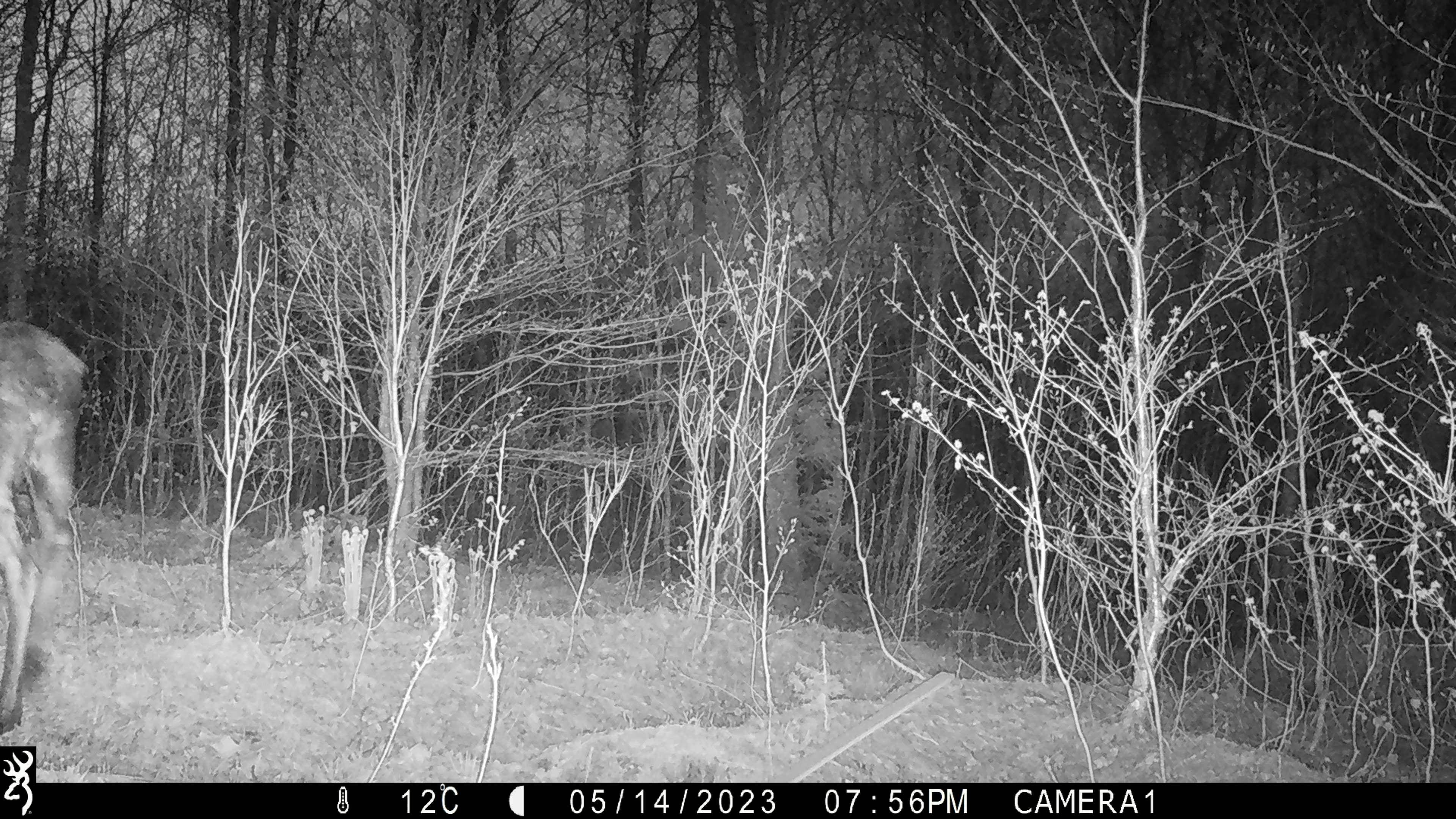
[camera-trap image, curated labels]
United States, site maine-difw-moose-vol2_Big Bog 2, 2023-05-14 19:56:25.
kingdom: Animalia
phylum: Chordata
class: Mammalia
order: Artiodactyla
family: Cervidae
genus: Alces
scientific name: Alces alces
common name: moose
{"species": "moose (Alces alces)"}